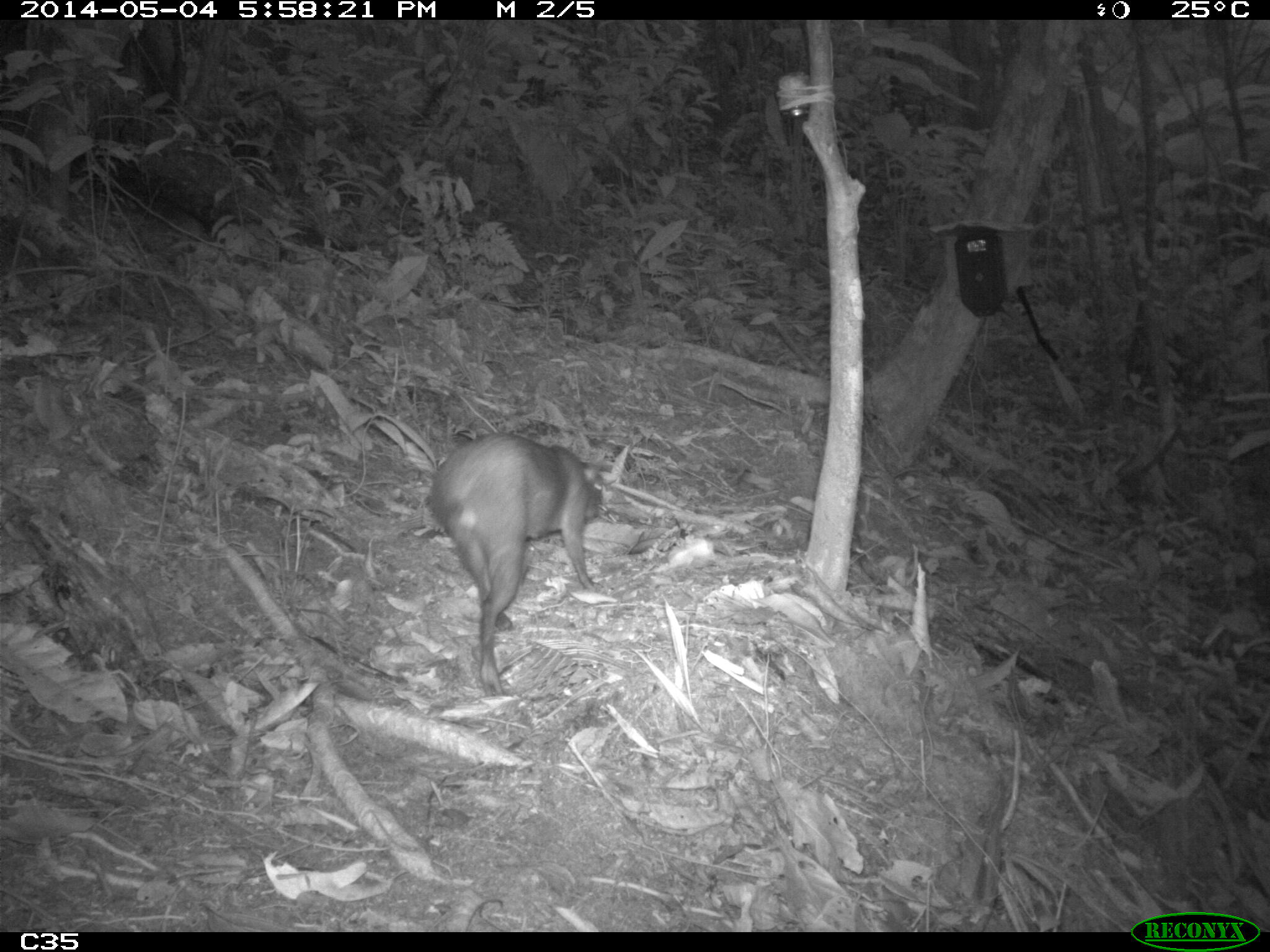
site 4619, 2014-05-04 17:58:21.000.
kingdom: Animalia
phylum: Chordata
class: Mammalia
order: Rodentia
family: Dasyproctidae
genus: Dasyprocta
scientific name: Dasyprocta leporina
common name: red-rumped agouti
Dasyprocta leporina (red-rumped agouti), count 1, age adult, sex male.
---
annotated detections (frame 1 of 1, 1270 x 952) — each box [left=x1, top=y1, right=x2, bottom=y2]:
dasyprocta leporina: [left=427, top=432, right=601, bottom=698]